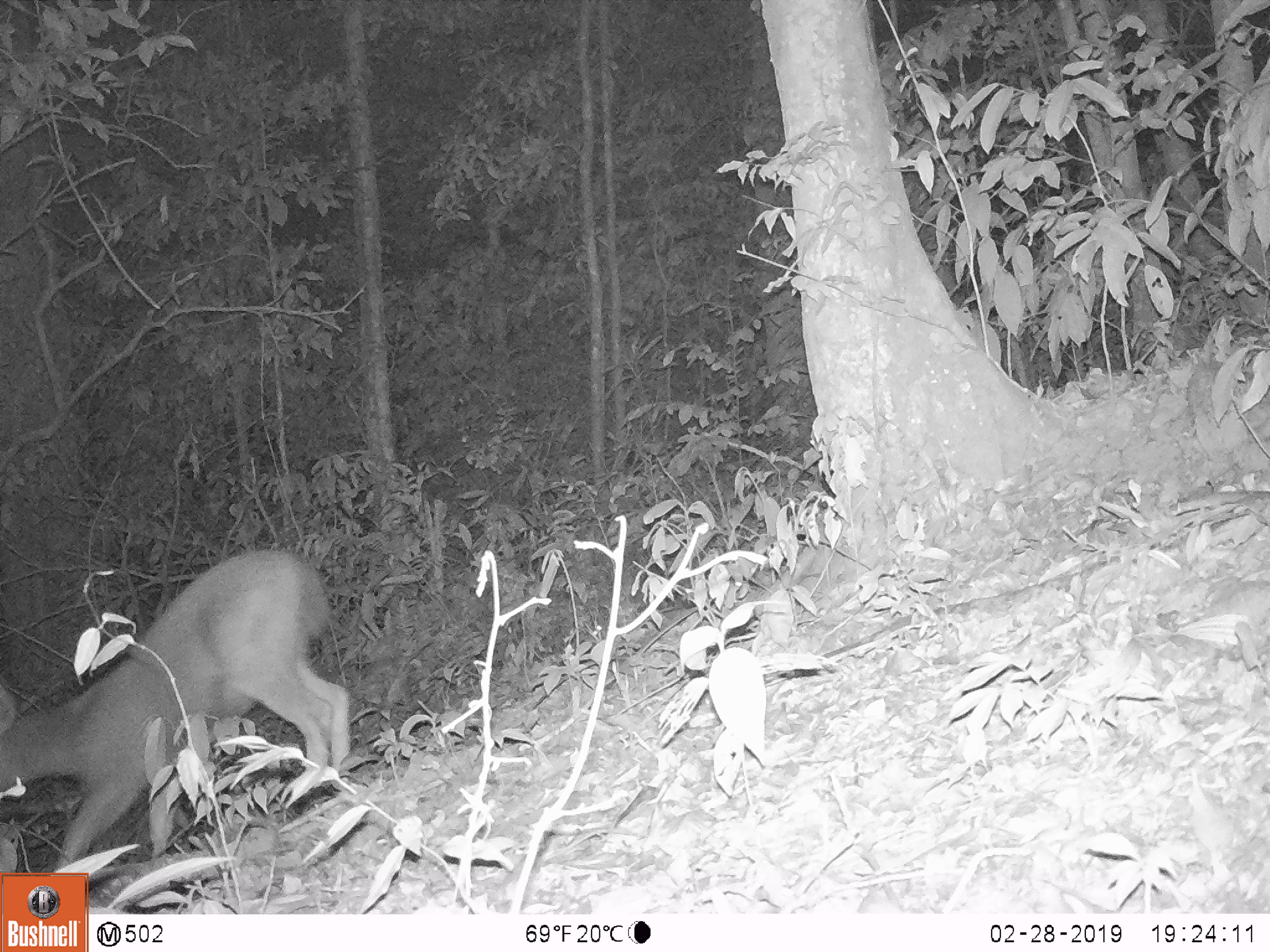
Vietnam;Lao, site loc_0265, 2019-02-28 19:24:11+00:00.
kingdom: Animalia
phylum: Chordata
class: Mammalia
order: Artiodactyla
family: Cervidae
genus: Rusa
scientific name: Rusa unicolor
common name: sambar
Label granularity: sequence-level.